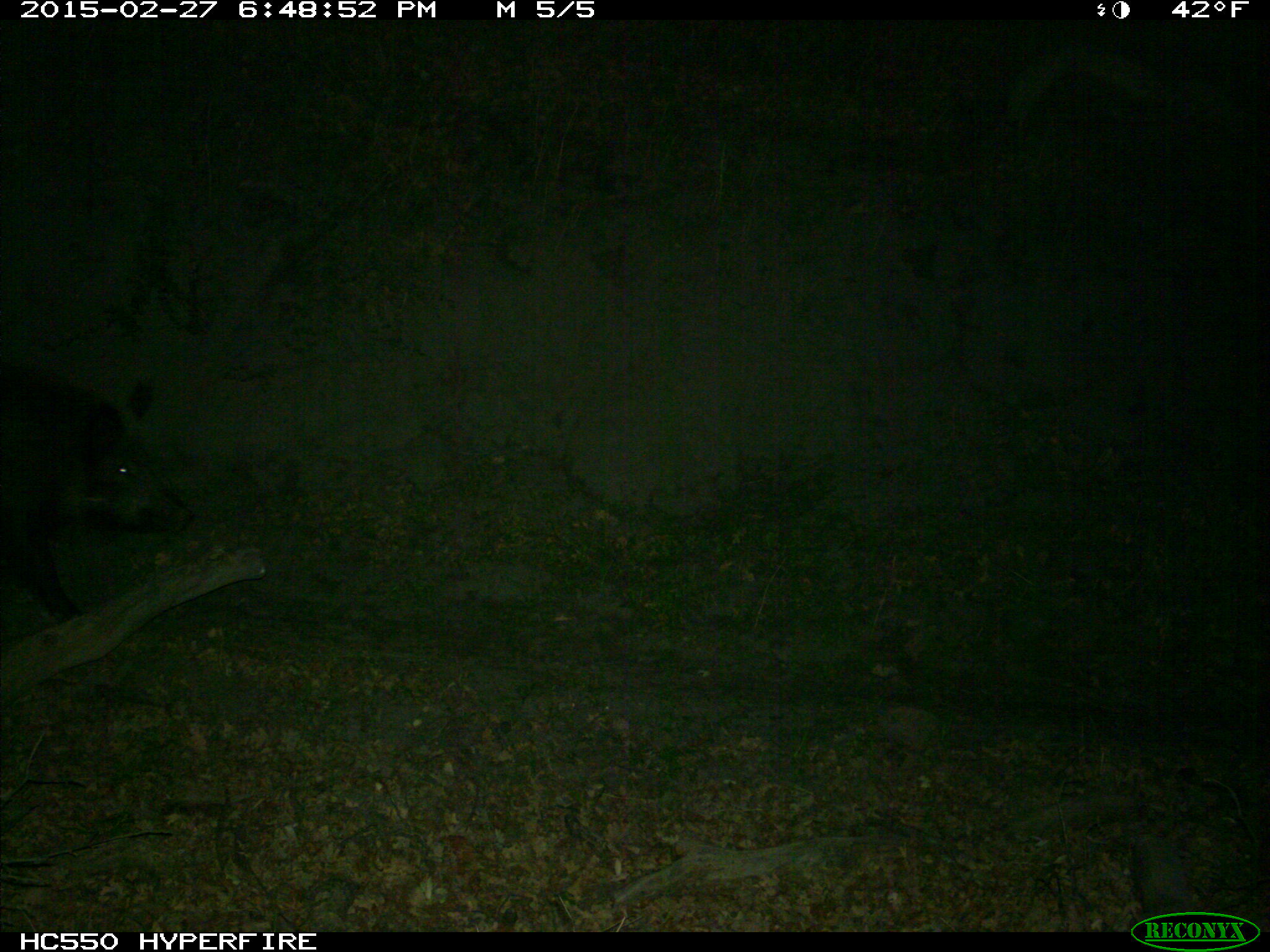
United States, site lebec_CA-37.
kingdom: Animalia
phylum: Chordata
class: Mammalia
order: Artiodactyla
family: Suidae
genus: Sus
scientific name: Sus scrofa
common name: wild boar